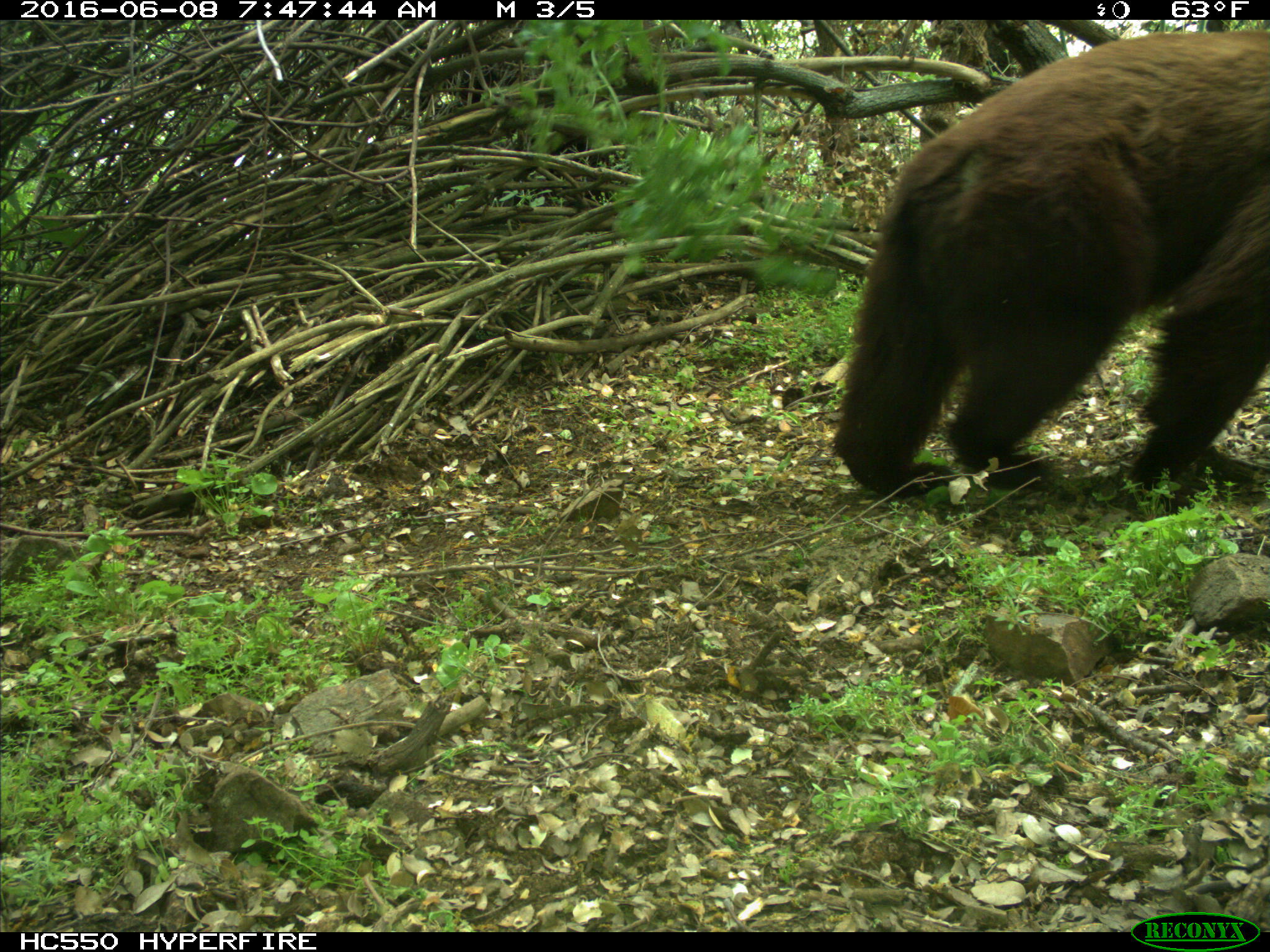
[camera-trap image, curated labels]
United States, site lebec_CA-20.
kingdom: Animalia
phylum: Chordata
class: Mammalia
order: Carnivora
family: Ursidae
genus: Ursus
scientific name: Ursus americanus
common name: american black bear